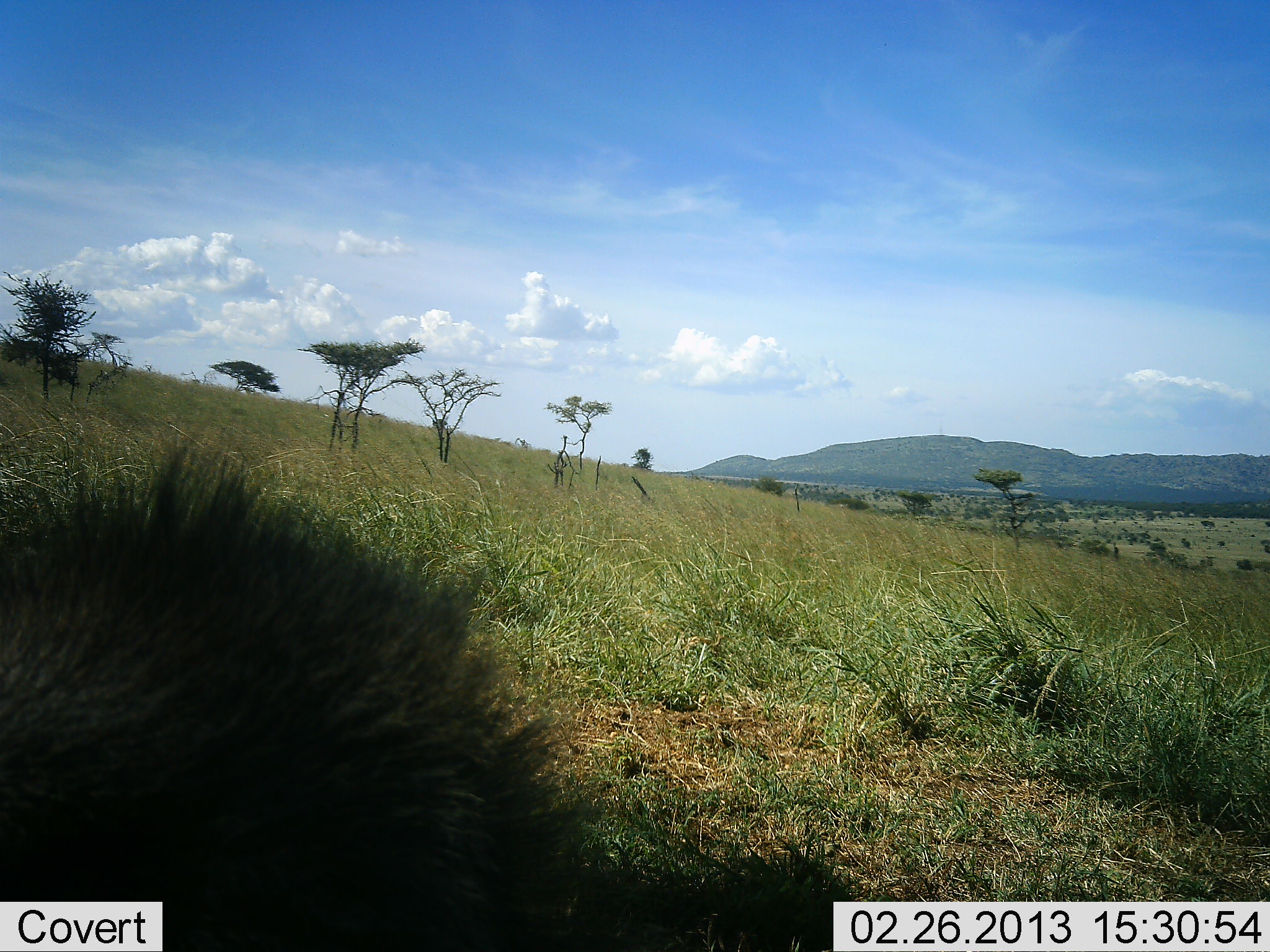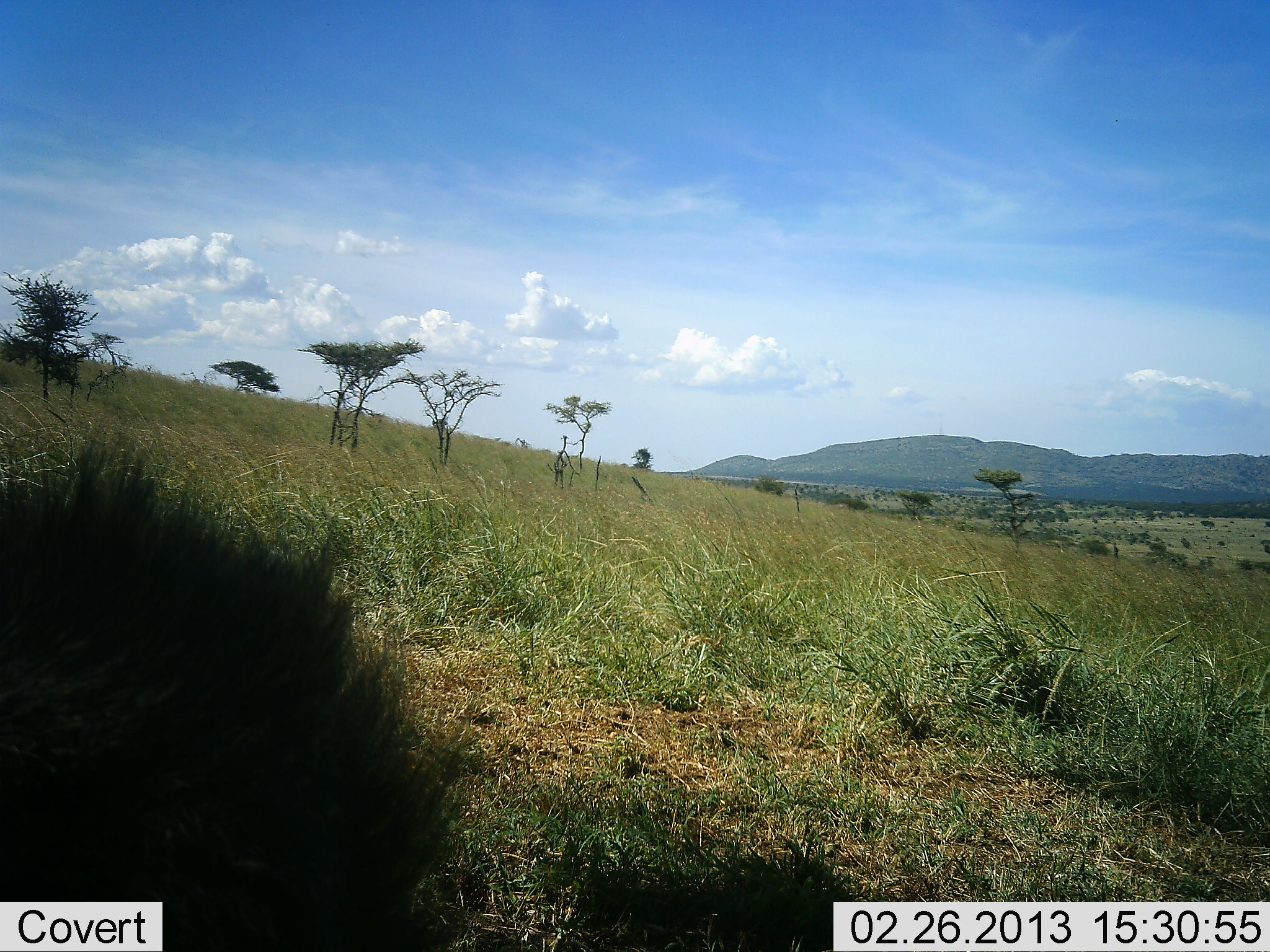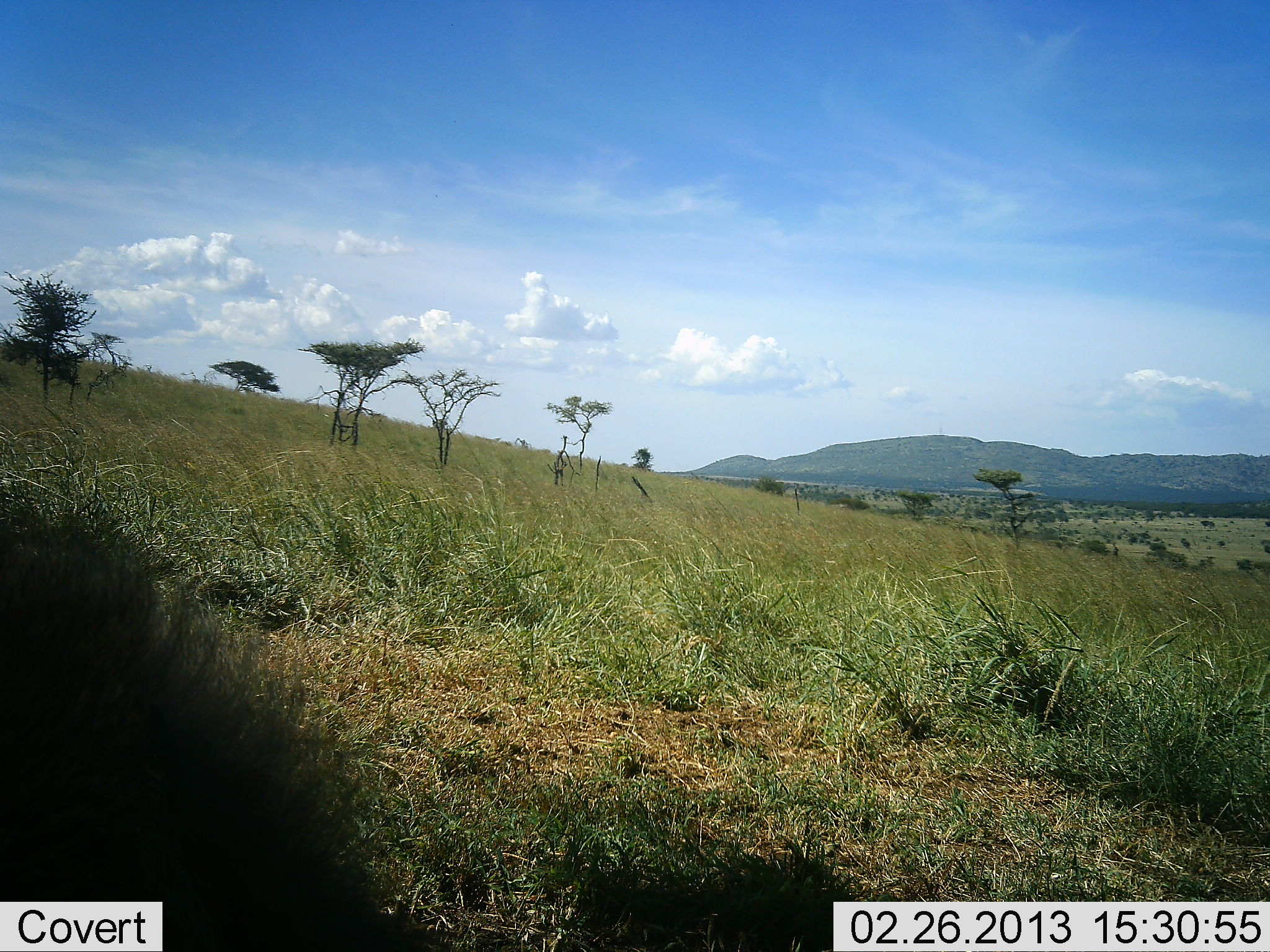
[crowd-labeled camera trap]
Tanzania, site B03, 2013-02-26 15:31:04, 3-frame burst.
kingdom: Animalia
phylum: Chordata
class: Mammalia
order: Primates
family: Cercopithecidae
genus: Papio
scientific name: Papio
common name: baboon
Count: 1.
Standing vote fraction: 40%.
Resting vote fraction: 40%.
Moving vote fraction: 20%.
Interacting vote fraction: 0%.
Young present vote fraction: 0%.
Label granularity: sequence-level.